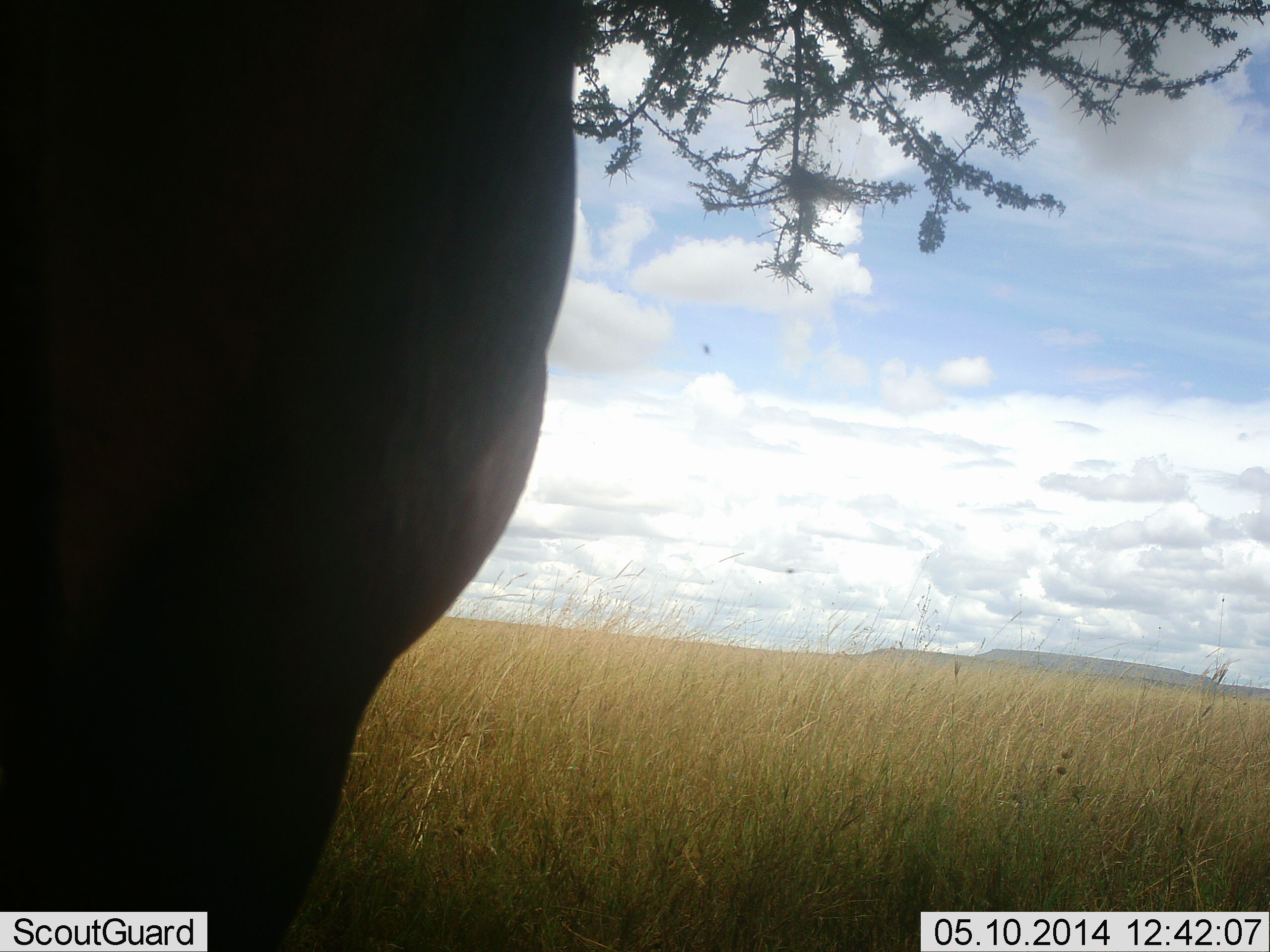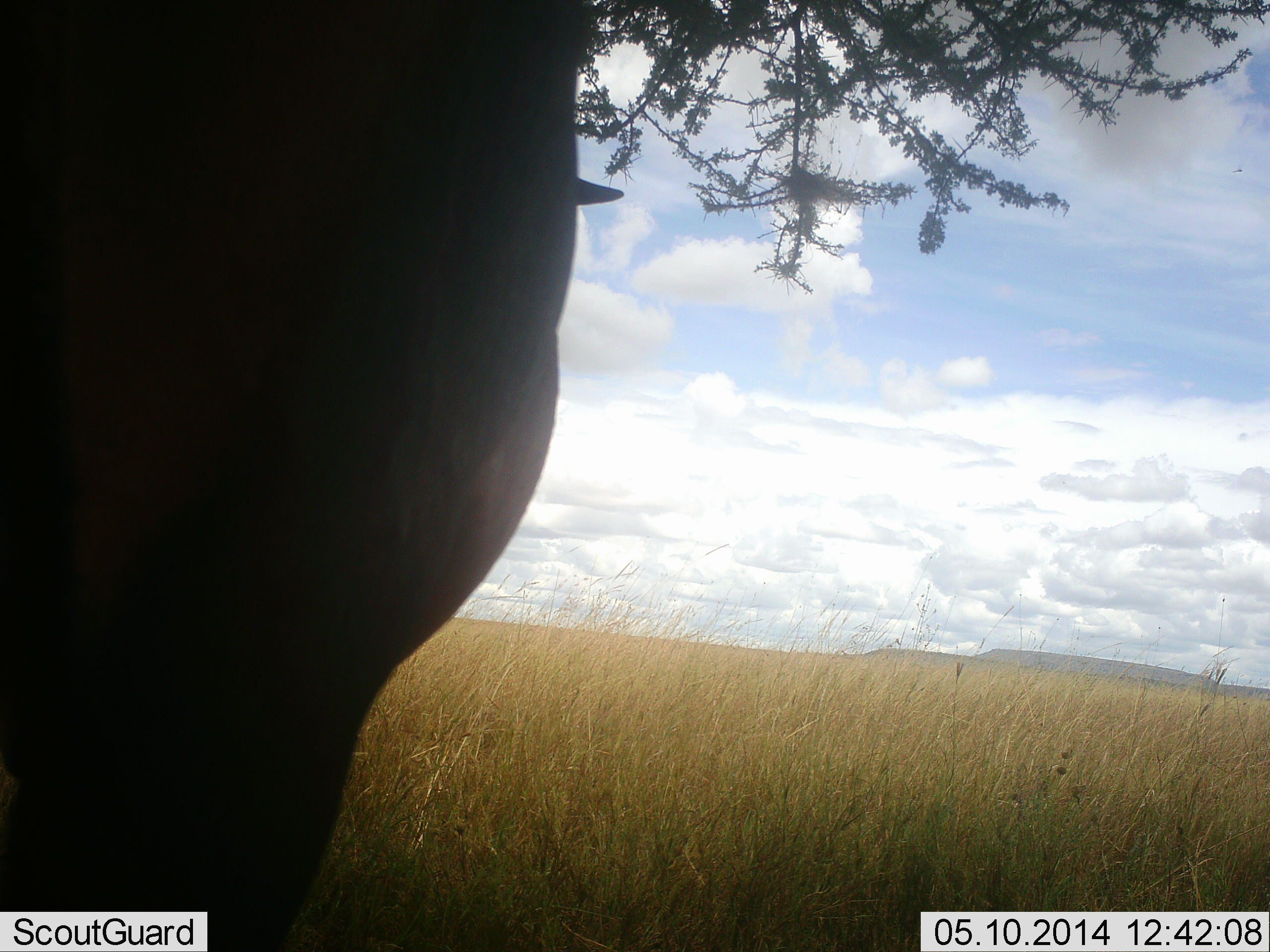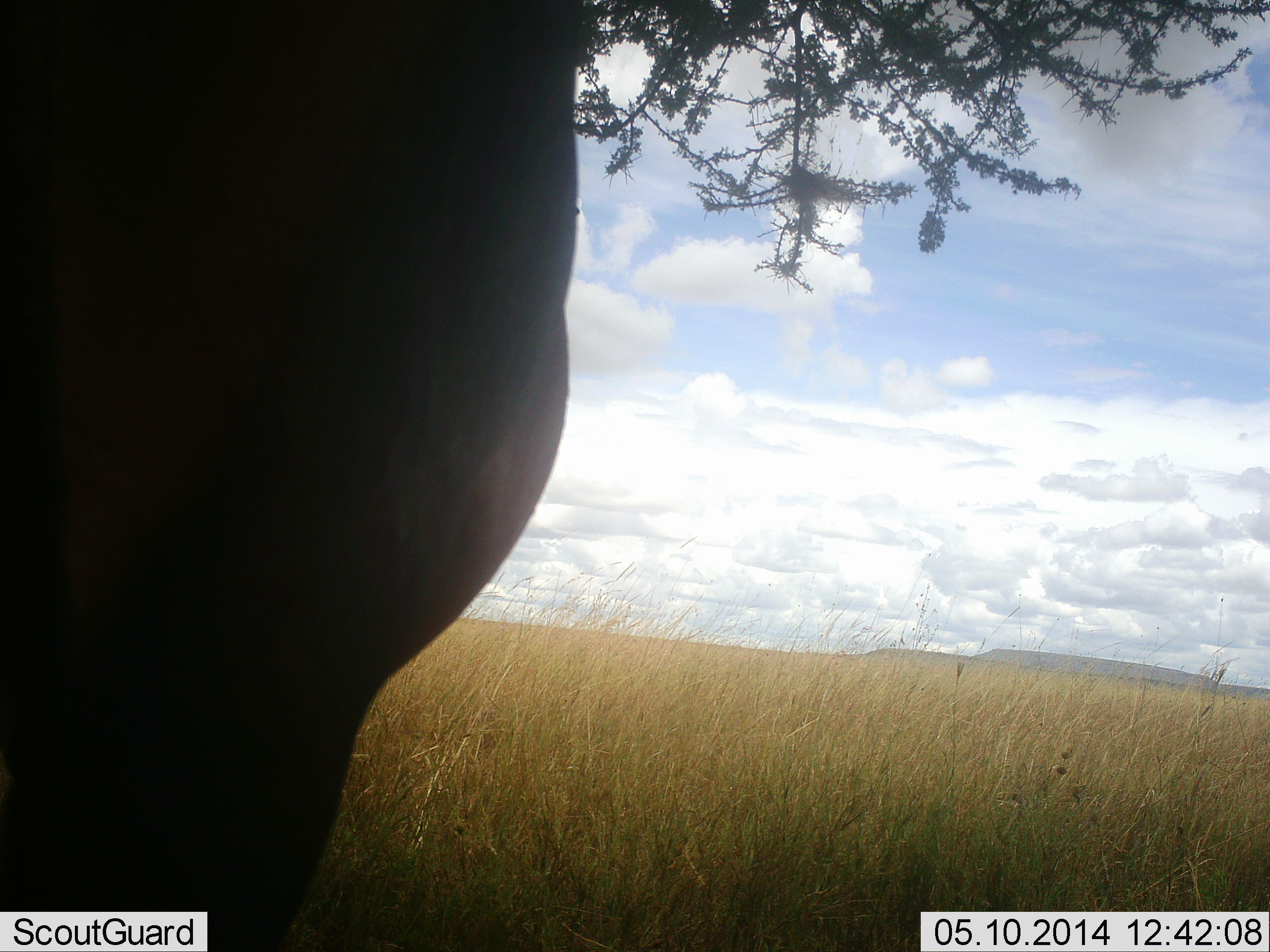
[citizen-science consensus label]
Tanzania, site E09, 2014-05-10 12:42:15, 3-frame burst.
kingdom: Animalia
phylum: Chordata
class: Mammalia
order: Artiodactyla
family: Bovidae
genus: Damaliscus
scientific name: Damaliscus lunatus jimela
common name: topi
Topi (Damaliscus lunatus jimela), count 1. Behavior (volunteer vote fractions): standing 100%, resting 0%, moving 0%, interacting 0%. Young present (vote fraction): 0%. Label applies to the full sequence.